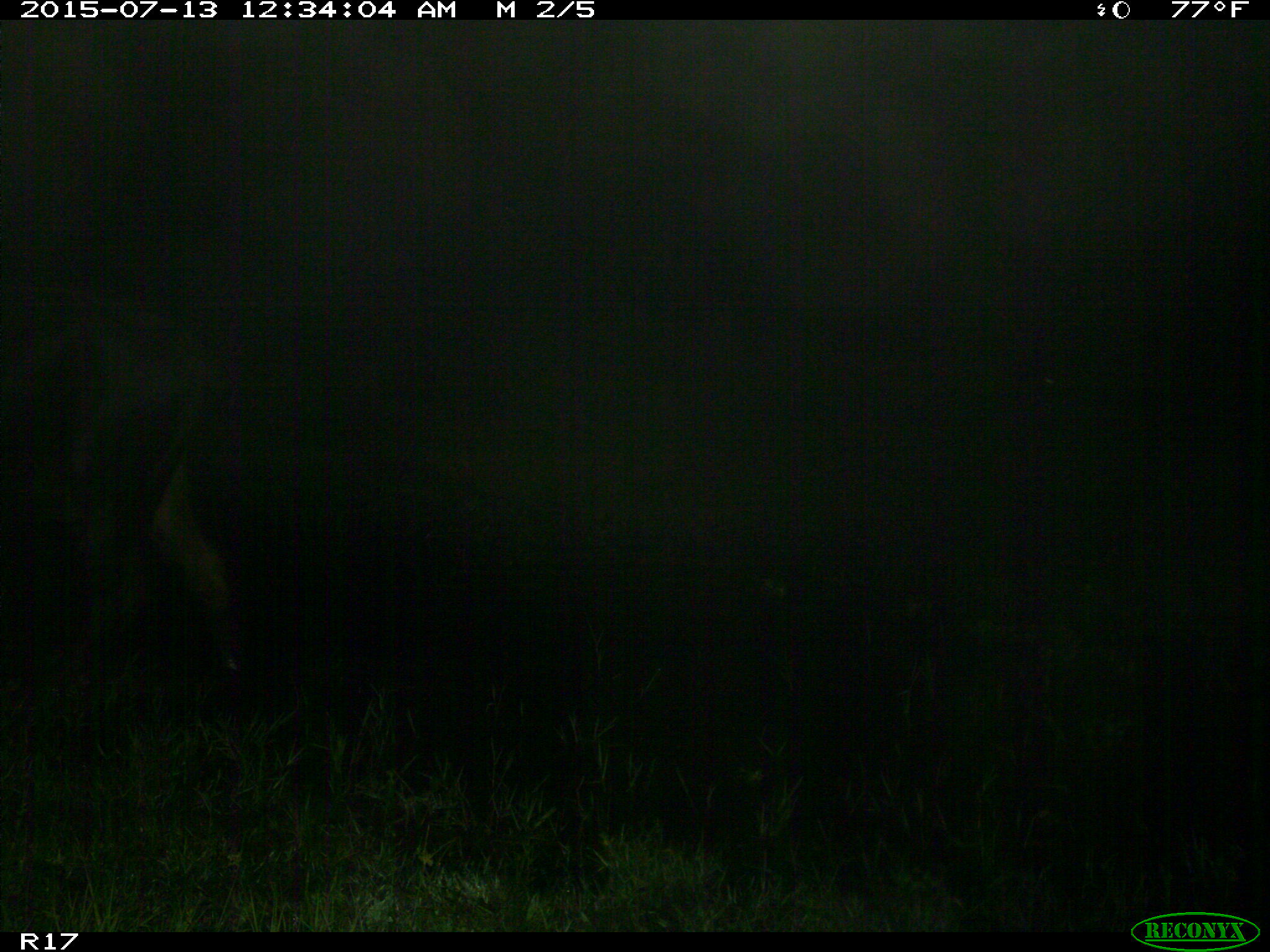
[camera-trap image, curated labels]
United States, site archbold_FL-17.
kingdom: Animalia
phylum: Chordata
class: Mammalia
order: Artiodactyla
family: Bovidae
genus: Bos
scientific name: Bos taurus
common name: domestic cow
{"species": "Bos taurus (domestic cow)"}